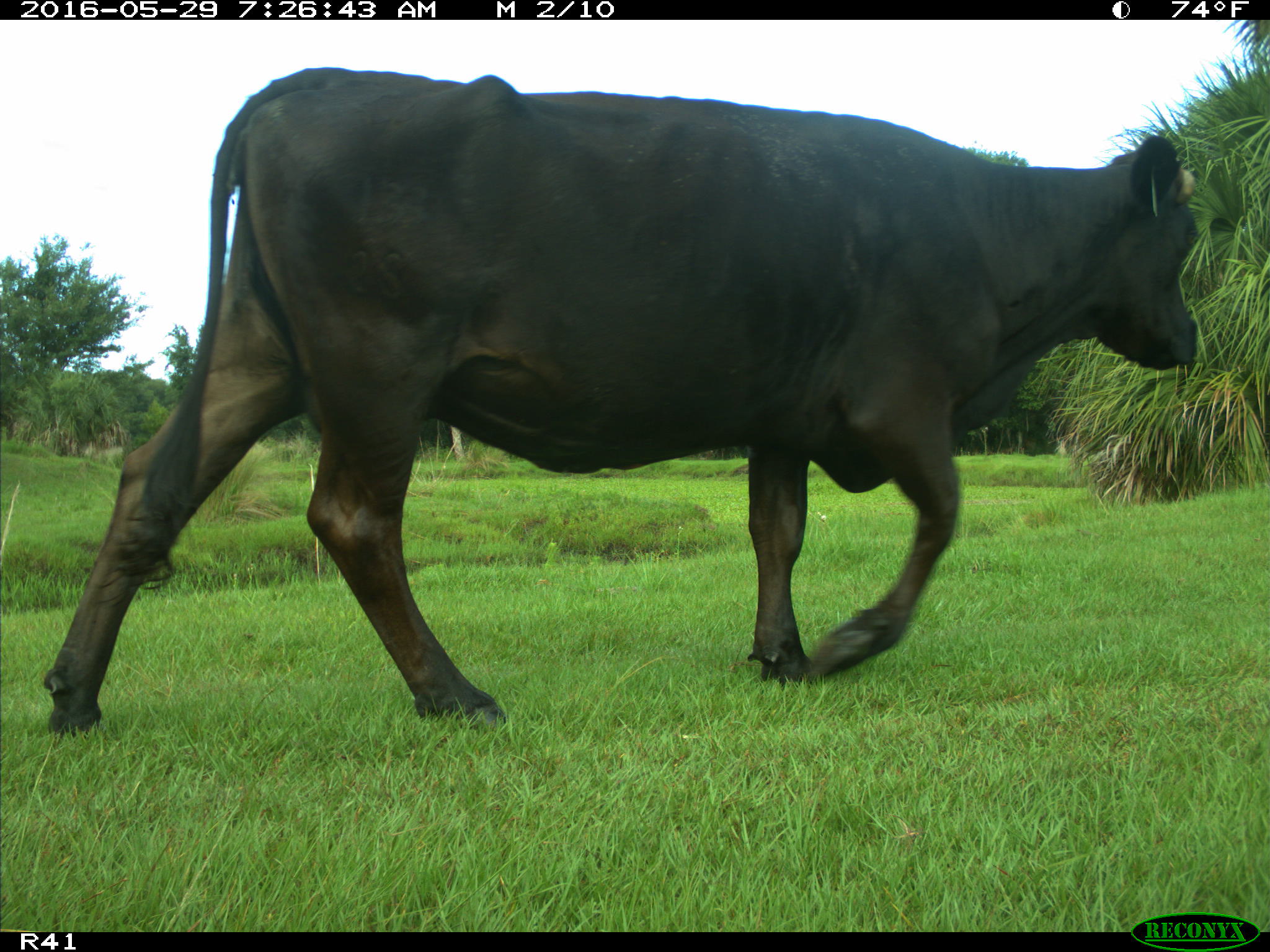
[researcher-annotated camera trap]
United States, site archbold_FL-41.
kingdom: Animalia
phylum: Chordata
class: Mammalia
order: Artiodactyla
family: Bovidae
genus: Bos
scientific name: Bos taurus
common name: domestic cow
Bos taurus (domestic cow).